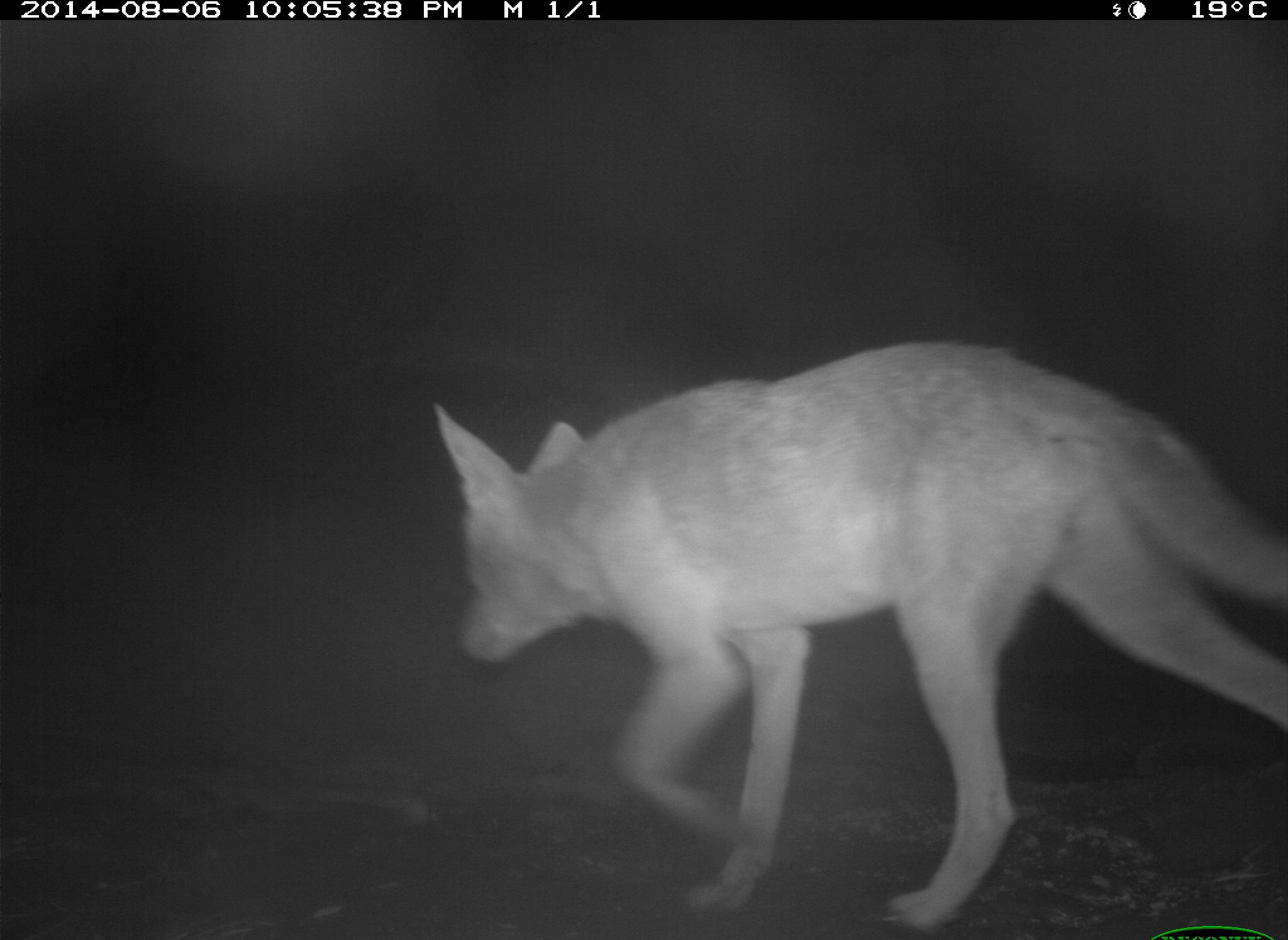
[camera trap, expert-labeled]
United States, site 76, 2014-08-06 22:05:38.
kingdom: Animalia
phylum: Chordata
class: Mammalia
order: Carnivora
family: Canidae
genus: Canis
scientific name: Canis latrans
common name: coyote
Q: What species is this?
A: Coyote (Canis latrans).